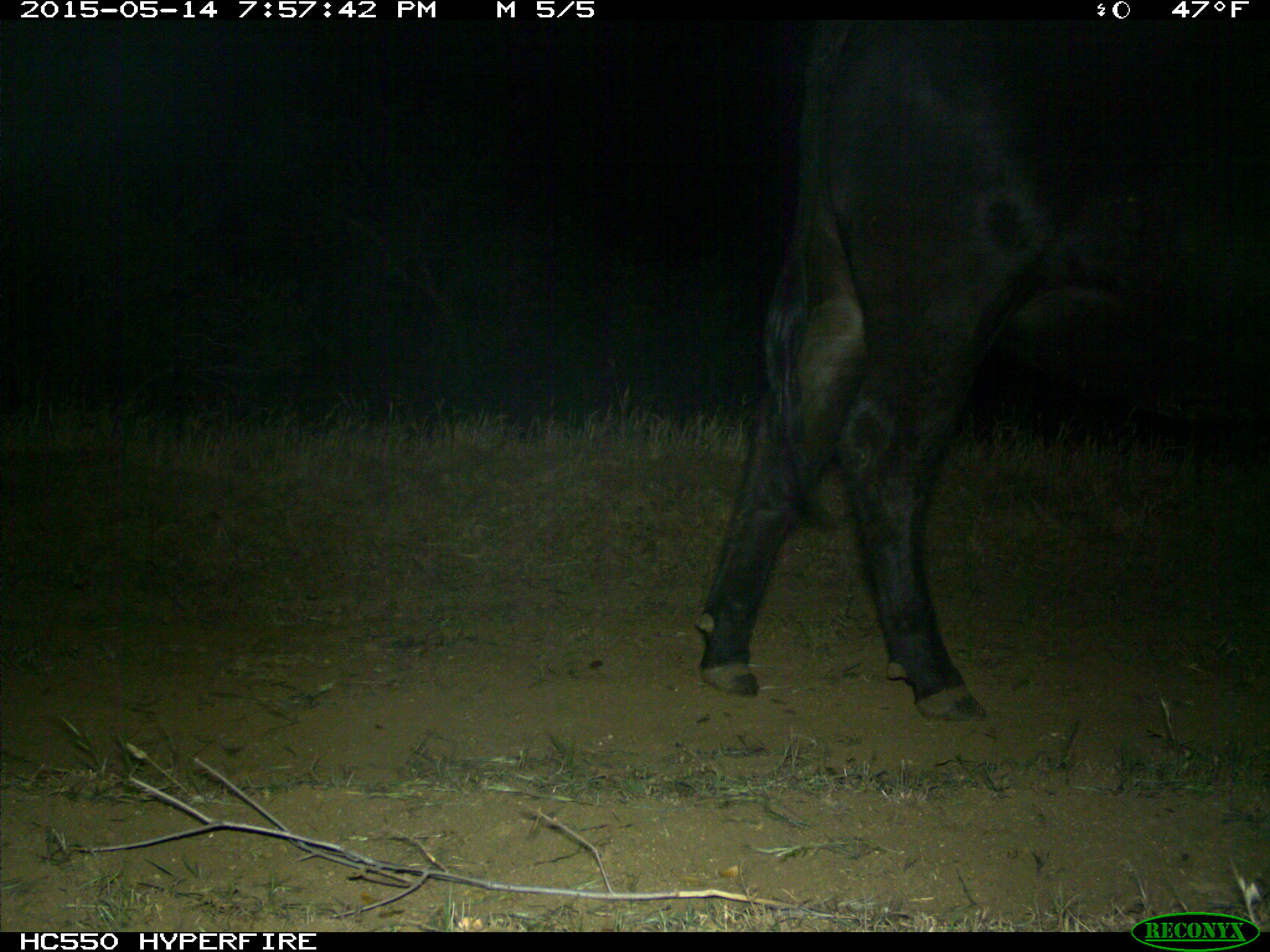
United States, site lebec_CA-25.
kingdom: Animalia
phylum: Chordata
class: Mammalia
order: Artiodactyla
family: Bovidae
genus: Bos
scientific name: Bos taurus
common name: domestic cow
Bos taurus (domestic cow).